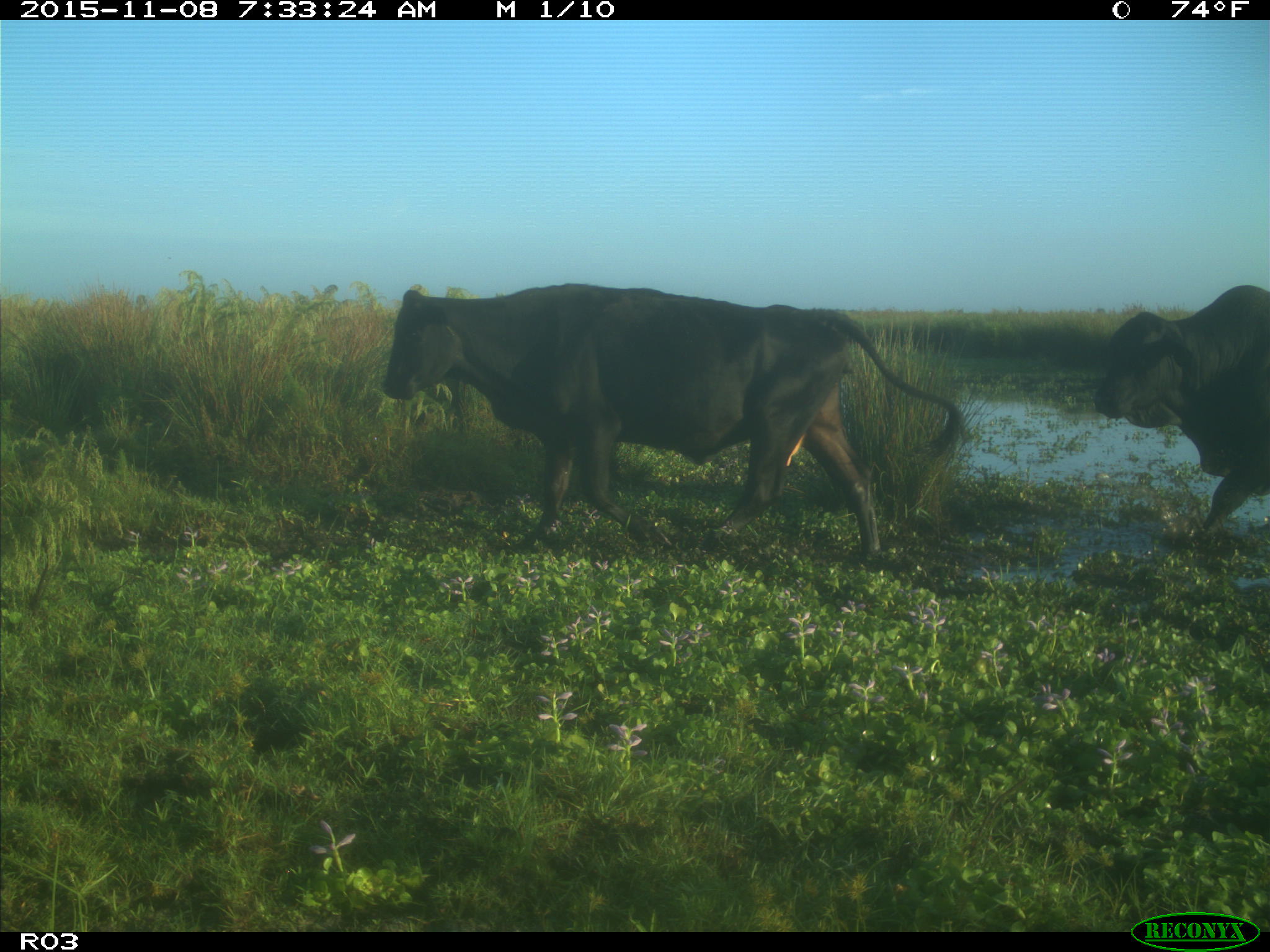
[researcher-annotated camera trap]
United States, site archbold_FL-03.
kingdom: Animalia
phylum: Chordata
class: Mammalia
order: Artiodactyla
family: Bovidae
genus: Bos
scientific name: Bos taurus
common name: domestic cow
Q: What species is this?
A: Bos taurus (domestic cow).